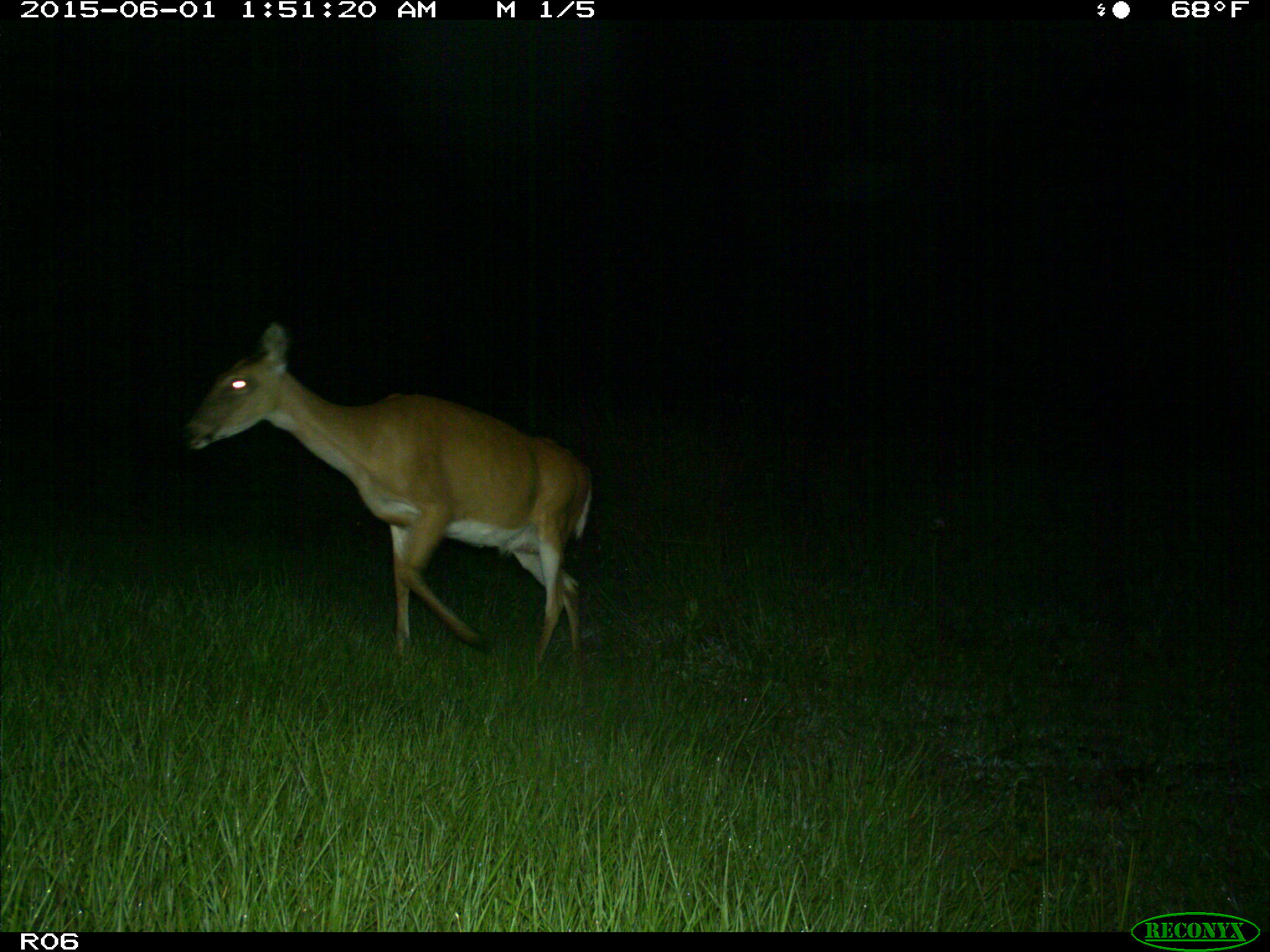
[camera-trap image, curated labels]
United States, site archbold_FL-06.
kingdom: Animalia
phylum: Chordata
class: Mammalia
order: Artiodactyla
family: Cervidae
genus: Odocoileus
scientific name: Odocoileus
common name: deer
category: unidentified deer